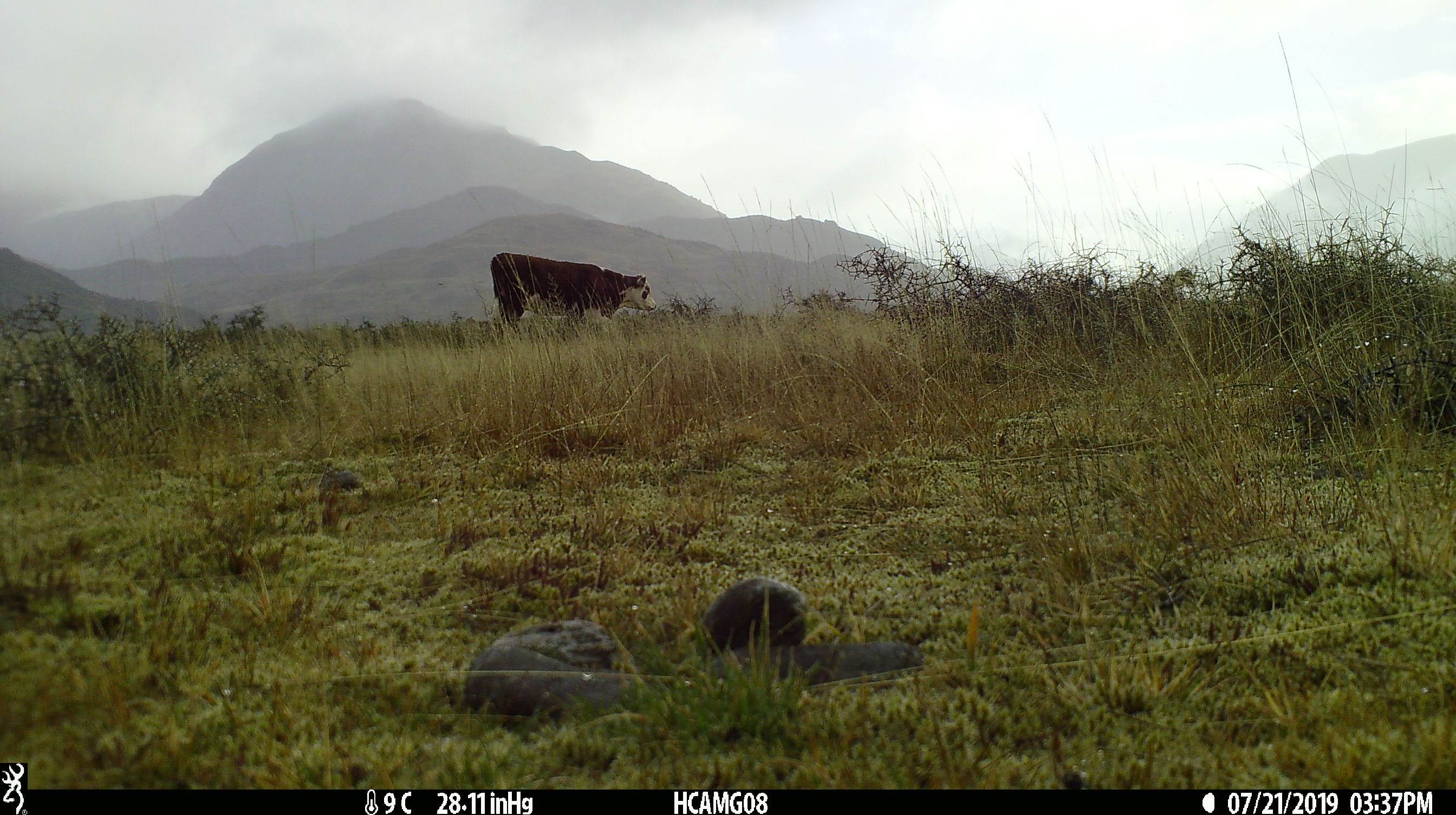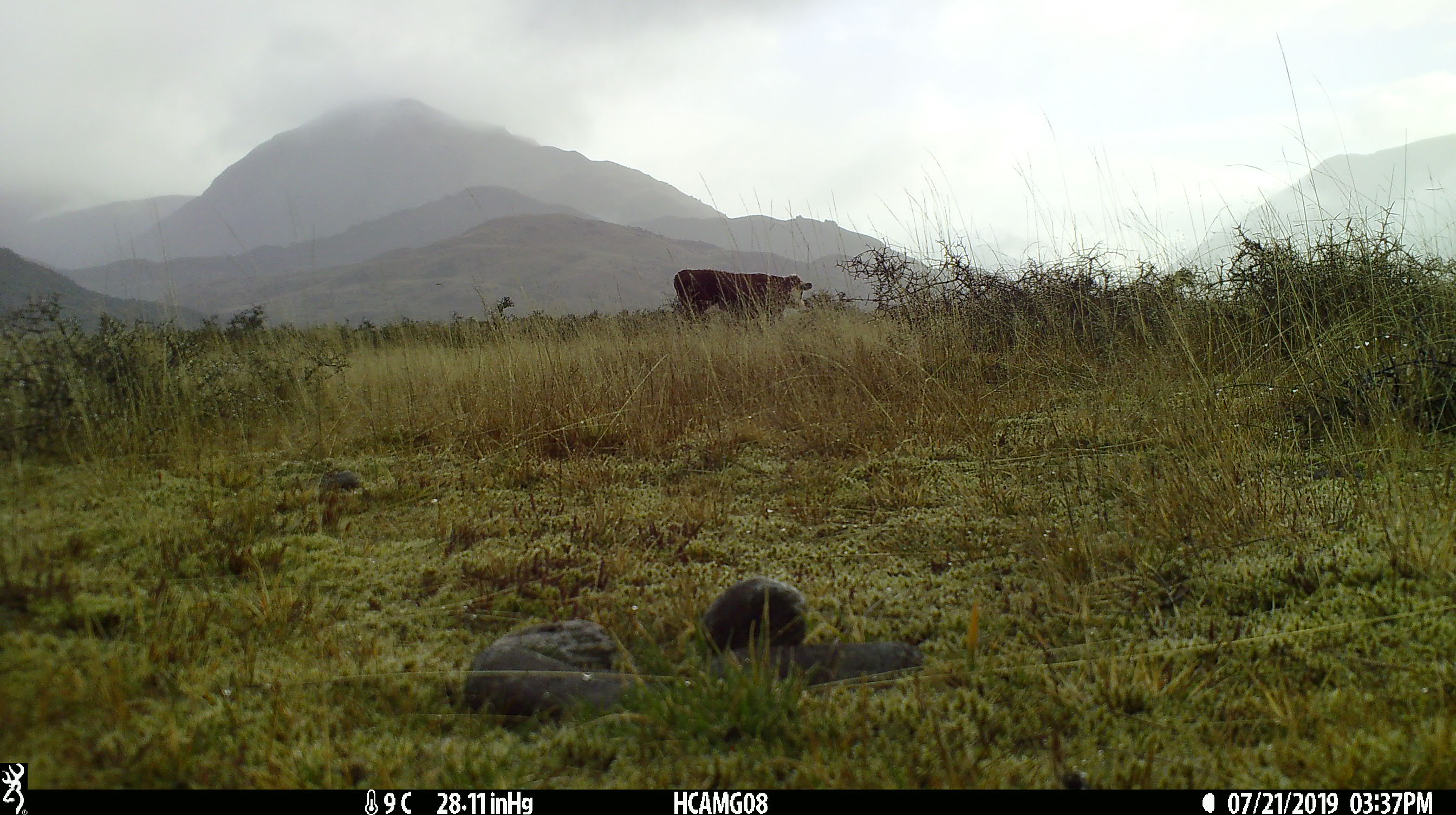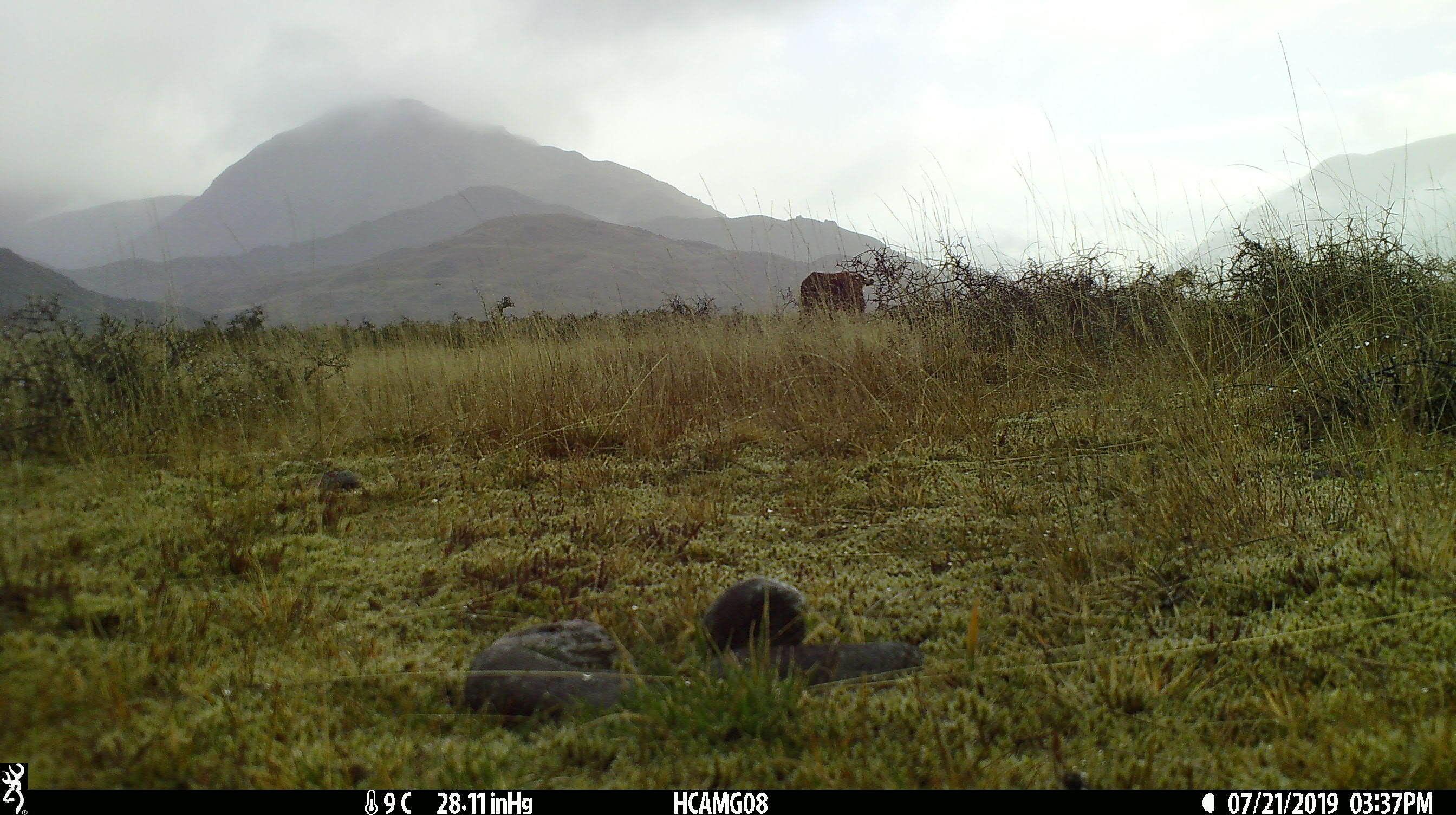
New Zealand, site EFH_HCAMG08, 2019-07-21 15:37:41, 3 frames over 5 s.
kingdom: Animalia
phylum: Chordata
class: Mammalia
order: Artiodactyla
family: Bovidae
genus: Bos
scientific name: Bos taurus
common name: domestic cow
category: cow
Cow (domestic cow) (Bos taurus).